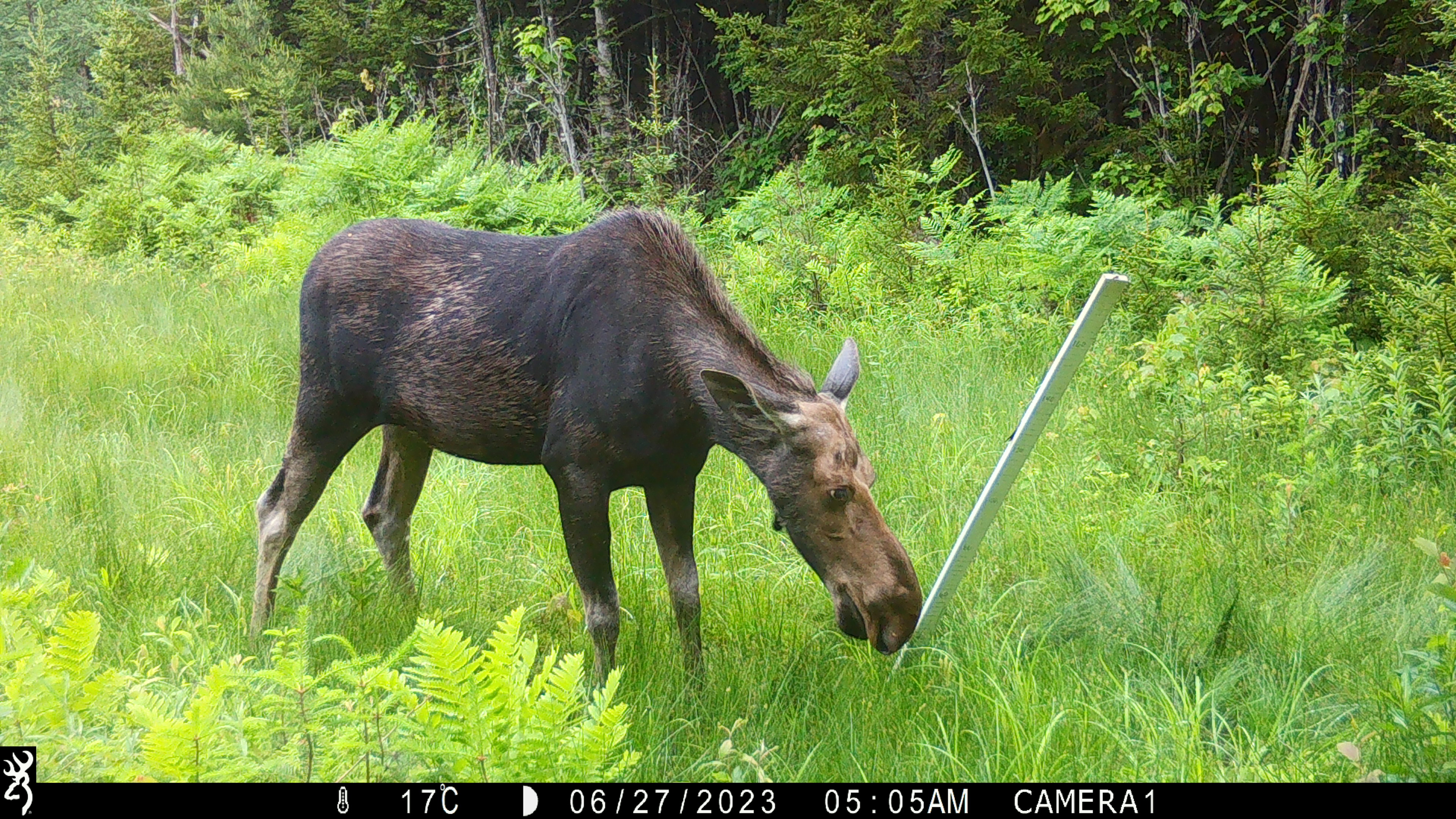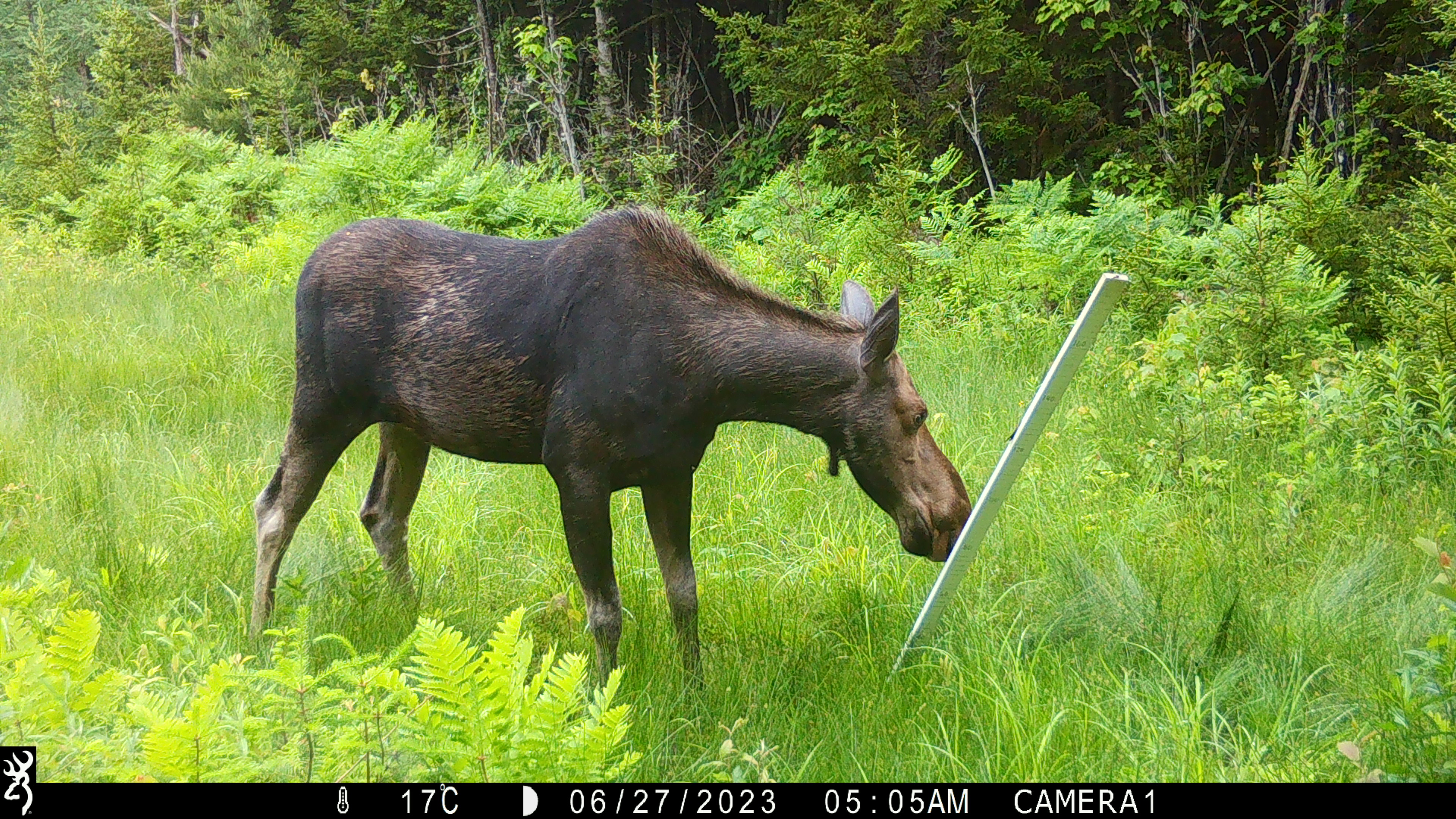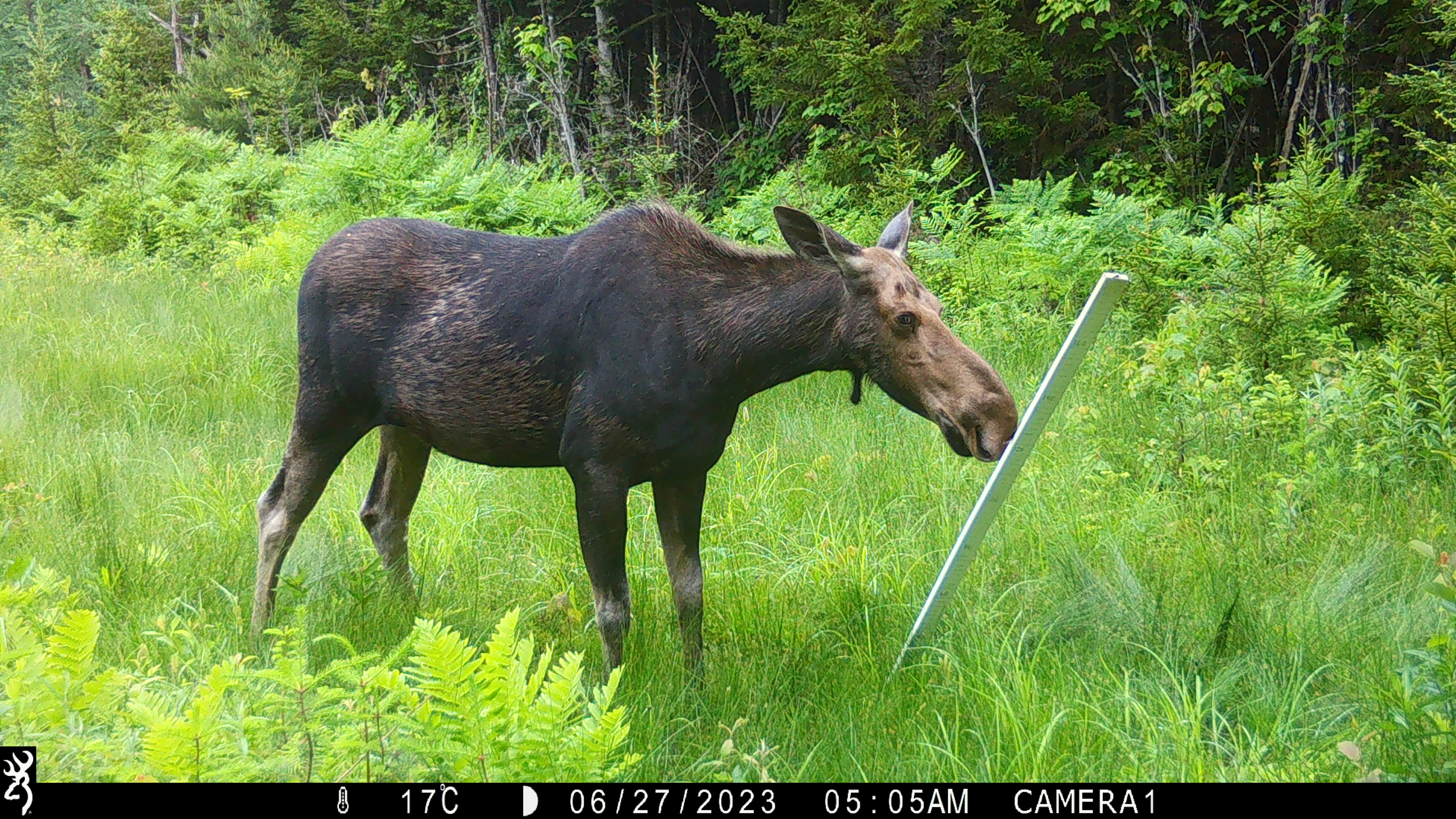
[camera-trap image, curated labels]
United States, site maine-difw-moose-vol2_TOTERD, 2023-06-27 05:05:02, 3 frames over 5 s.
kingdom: Animalia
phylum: Chordata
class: Mammalia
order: Artiodactyla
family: Cervidae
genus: Alces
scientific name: Alces alces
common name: moose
Moose (Alces alces).